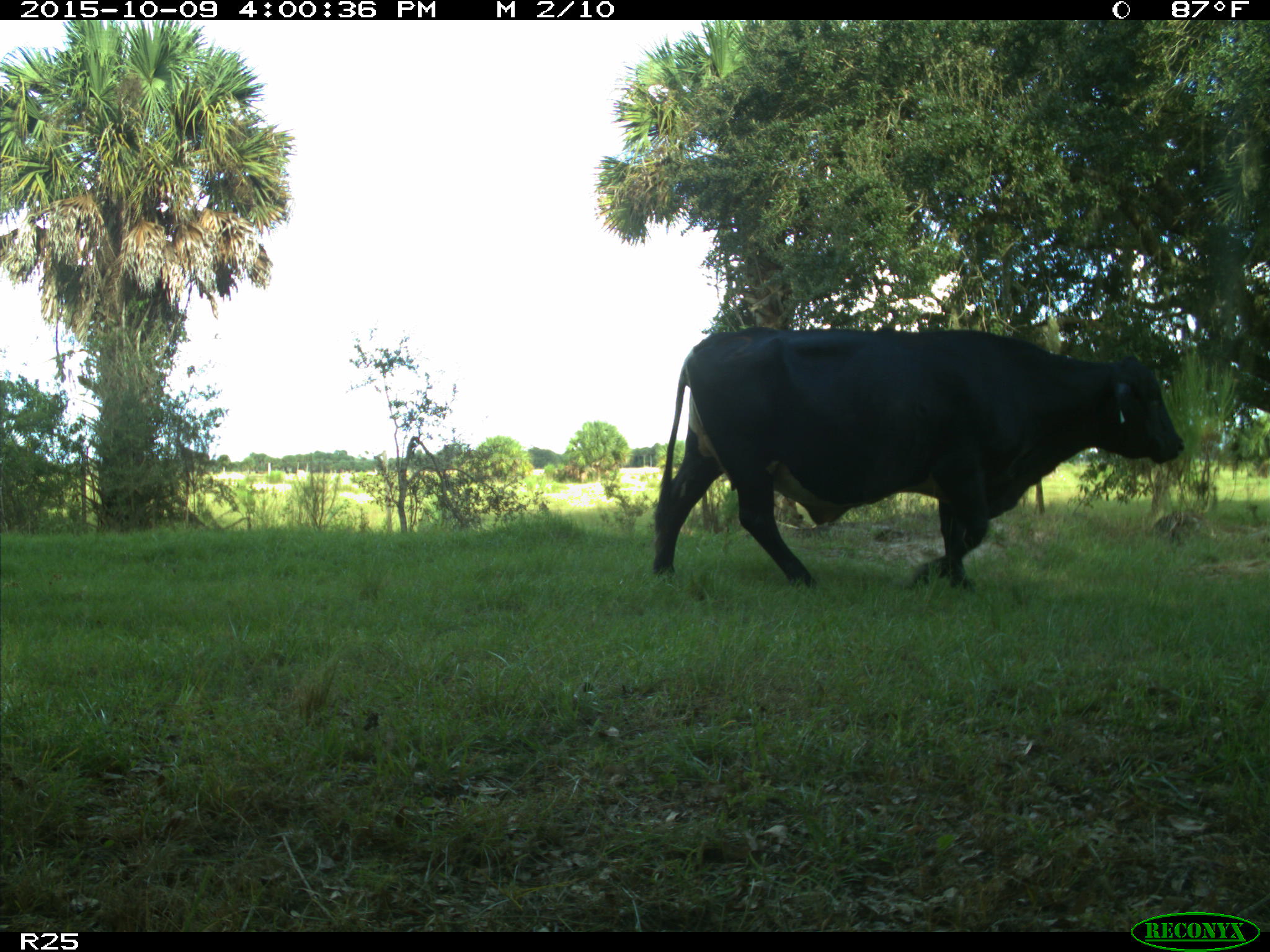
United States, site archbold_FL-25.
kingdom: Animalia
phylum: Chordata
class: Mammalia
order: Artiodactyla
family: Bovidae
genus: Bos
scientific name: Bos taurus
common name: domestic cow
Bos taurus (domestic cow).